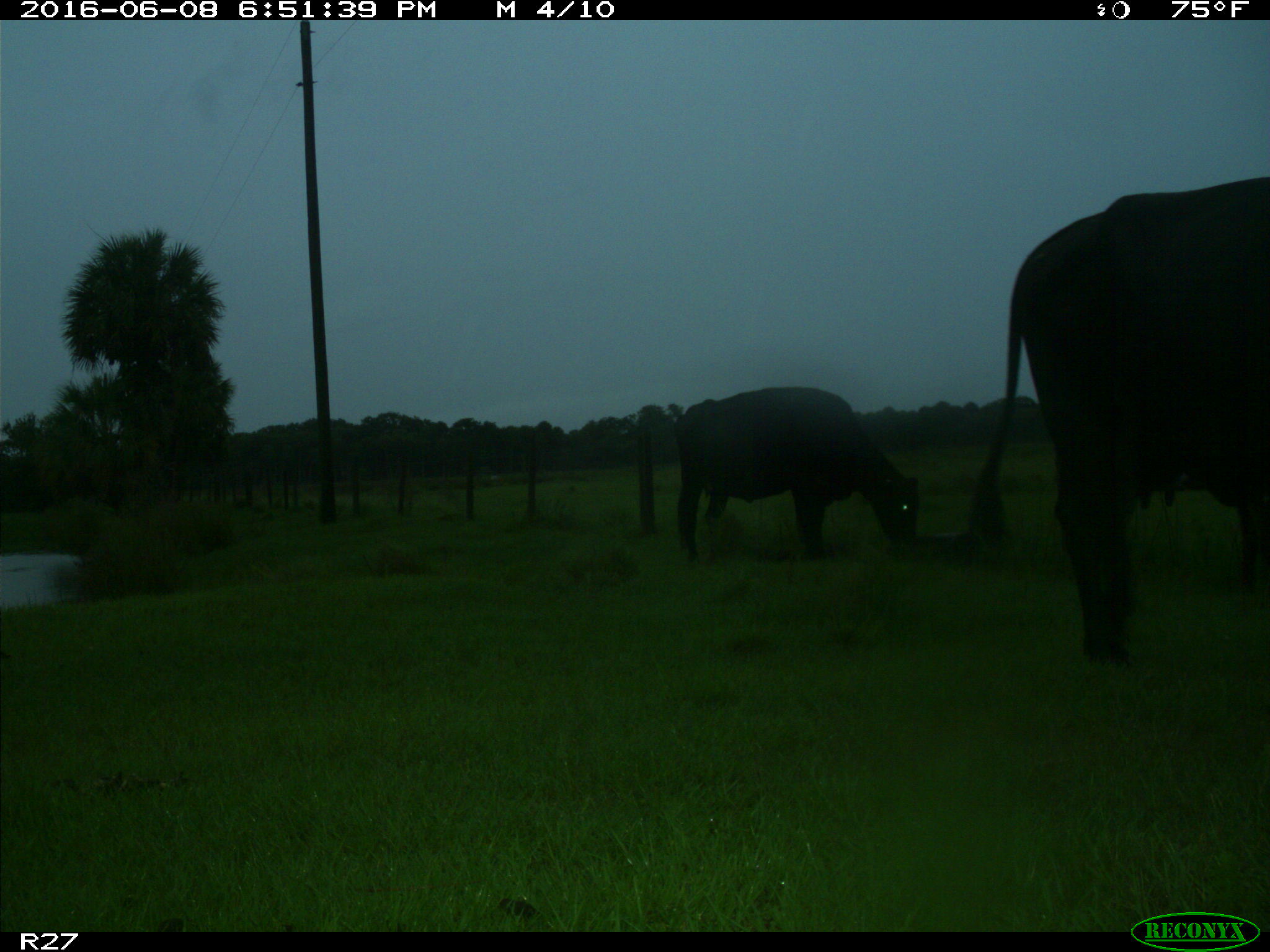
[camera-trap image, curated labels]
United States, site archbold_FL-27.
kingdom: Animalia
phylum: Chordata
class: Mammalia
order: Artiodactyla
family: Bovidae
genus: Bos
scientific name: Bos taurus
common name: domestic cow